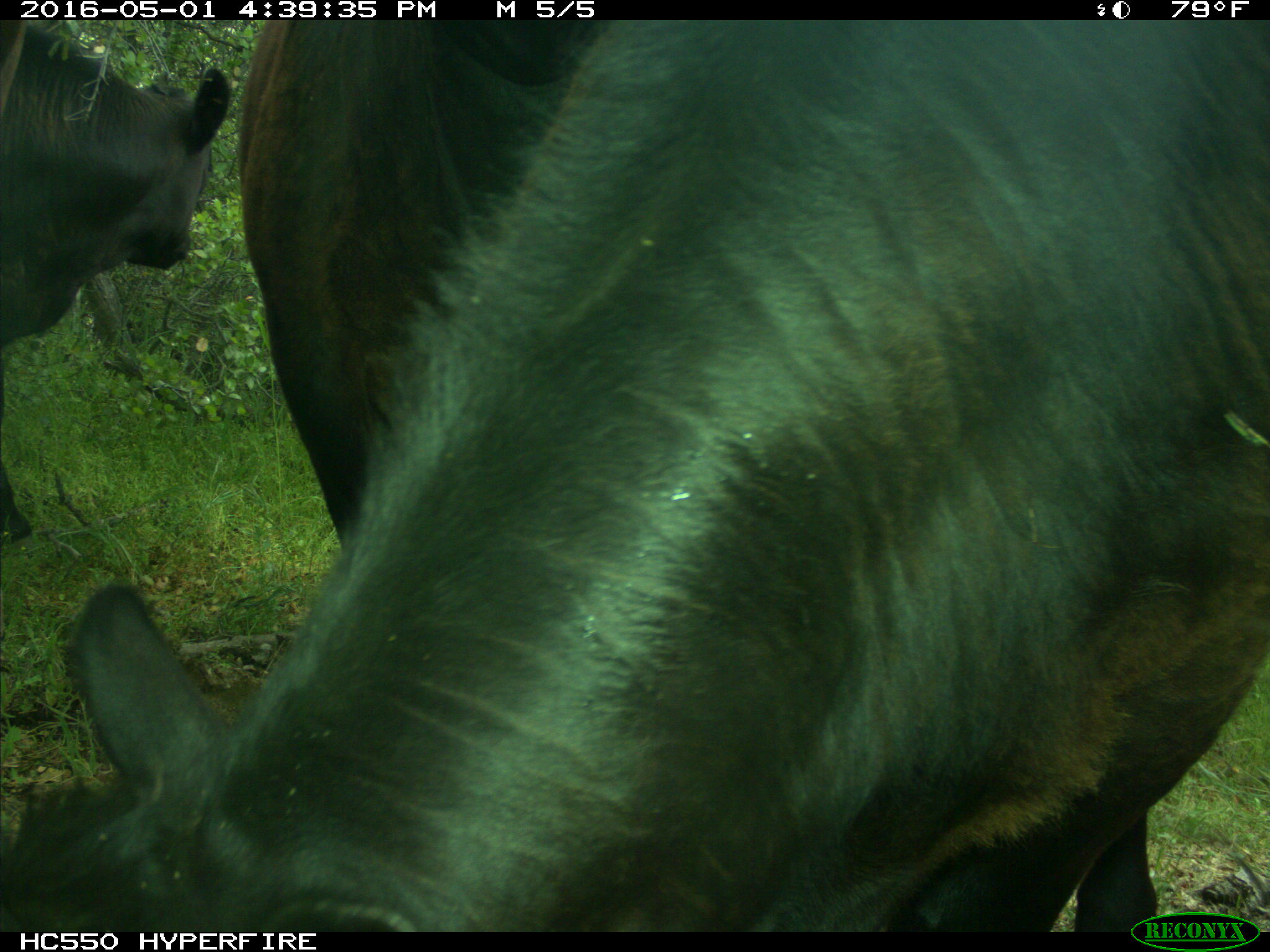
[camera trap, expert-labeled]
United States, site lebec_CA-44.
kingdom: Animalia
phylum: Chordata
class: Mammalia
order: Artiodactyla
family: Bovidae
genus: Bos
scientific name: Bos taurus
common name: domestic cow